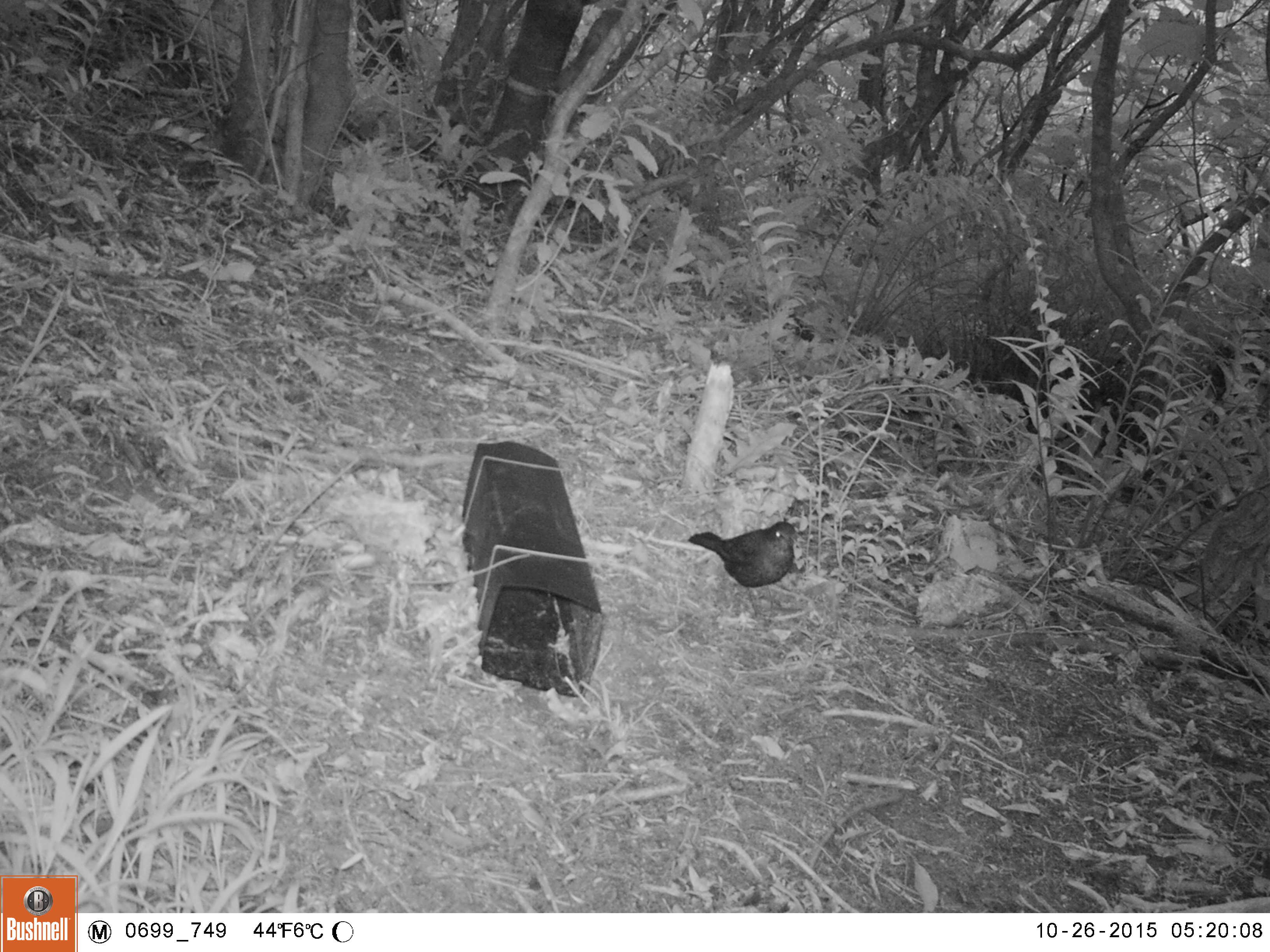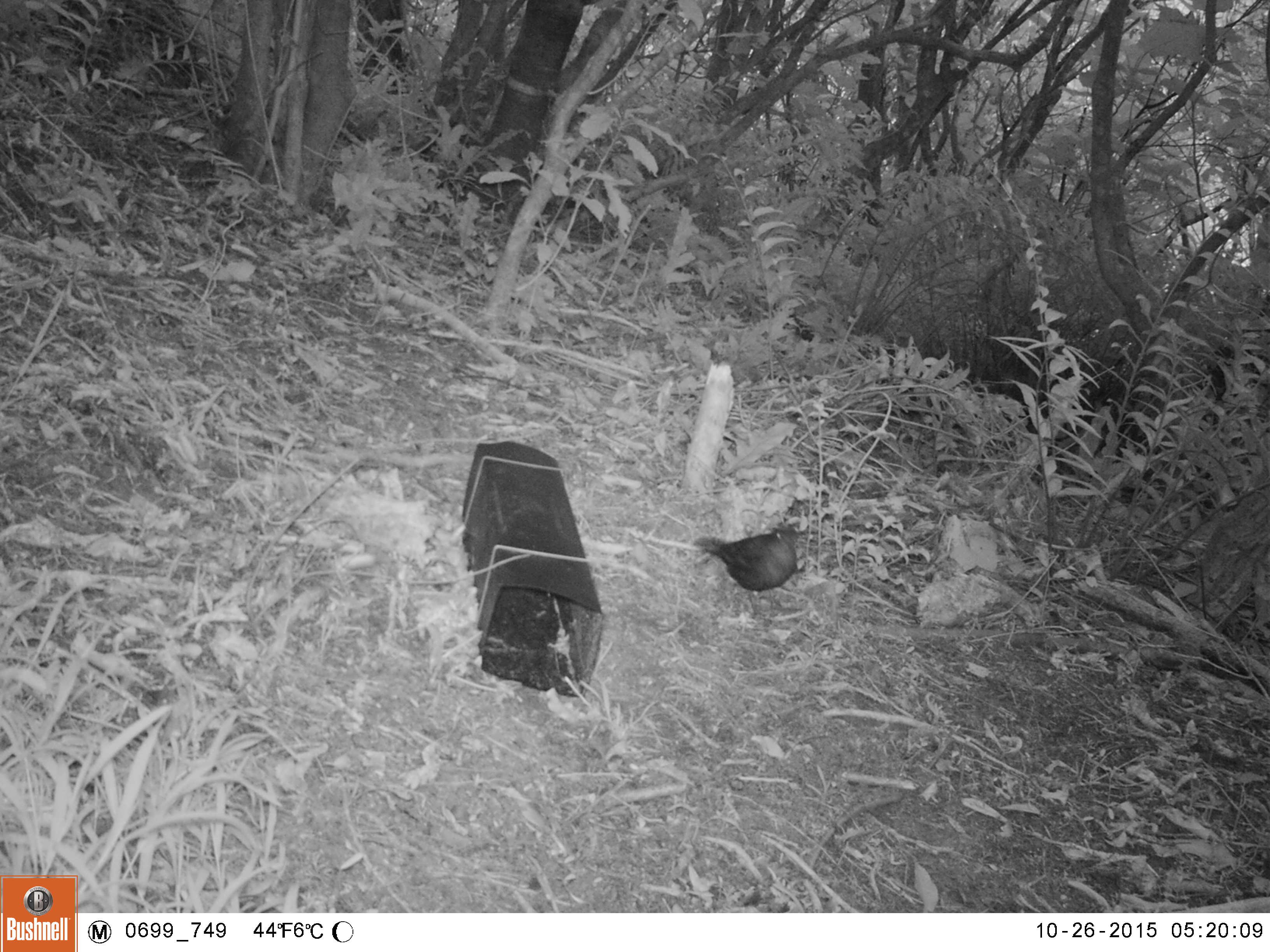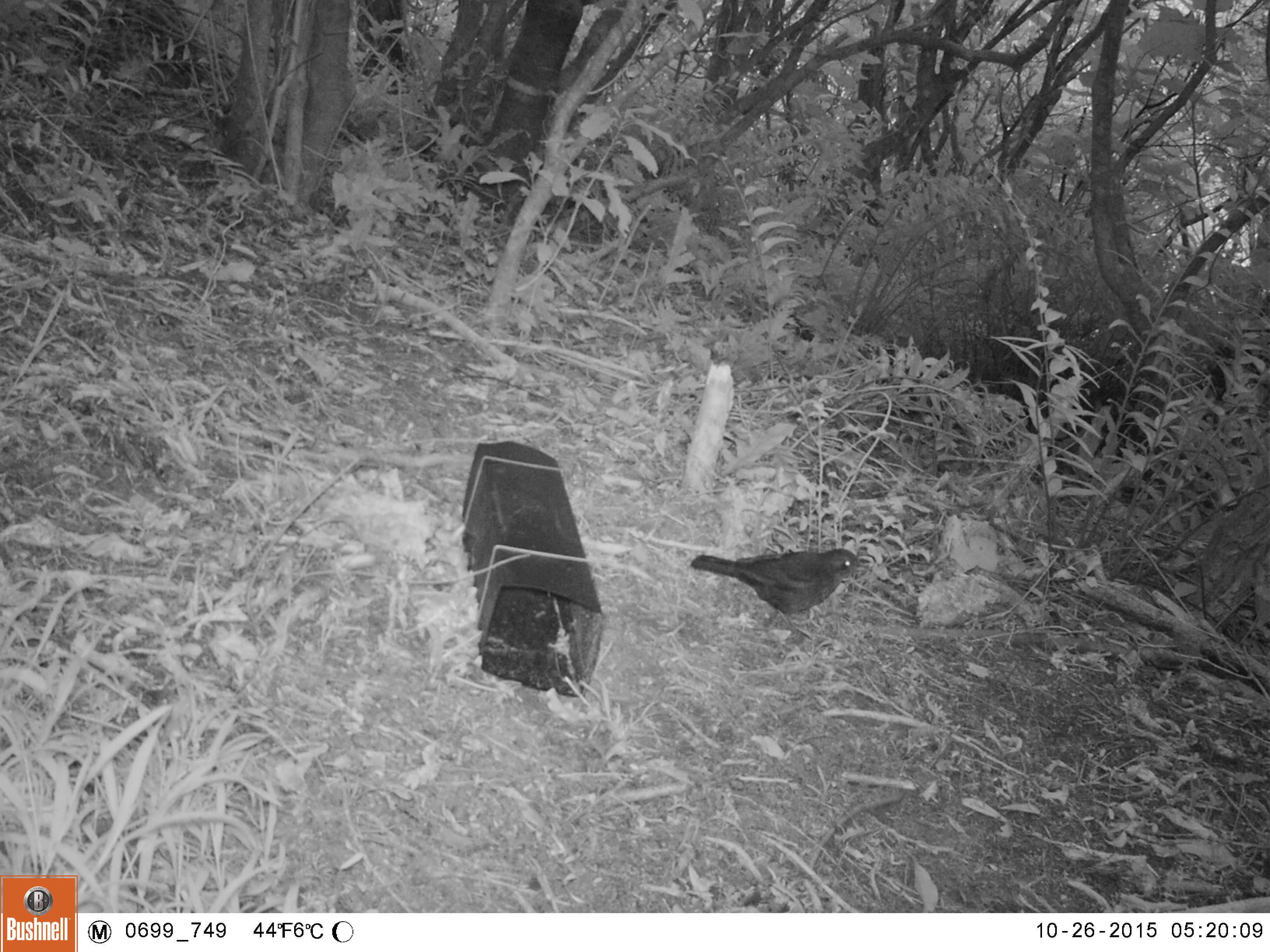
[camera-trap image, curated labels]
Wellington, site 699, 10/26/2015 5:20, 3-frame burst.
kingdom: Animalia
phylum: Chordata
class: Aves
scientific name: Aves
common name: bird